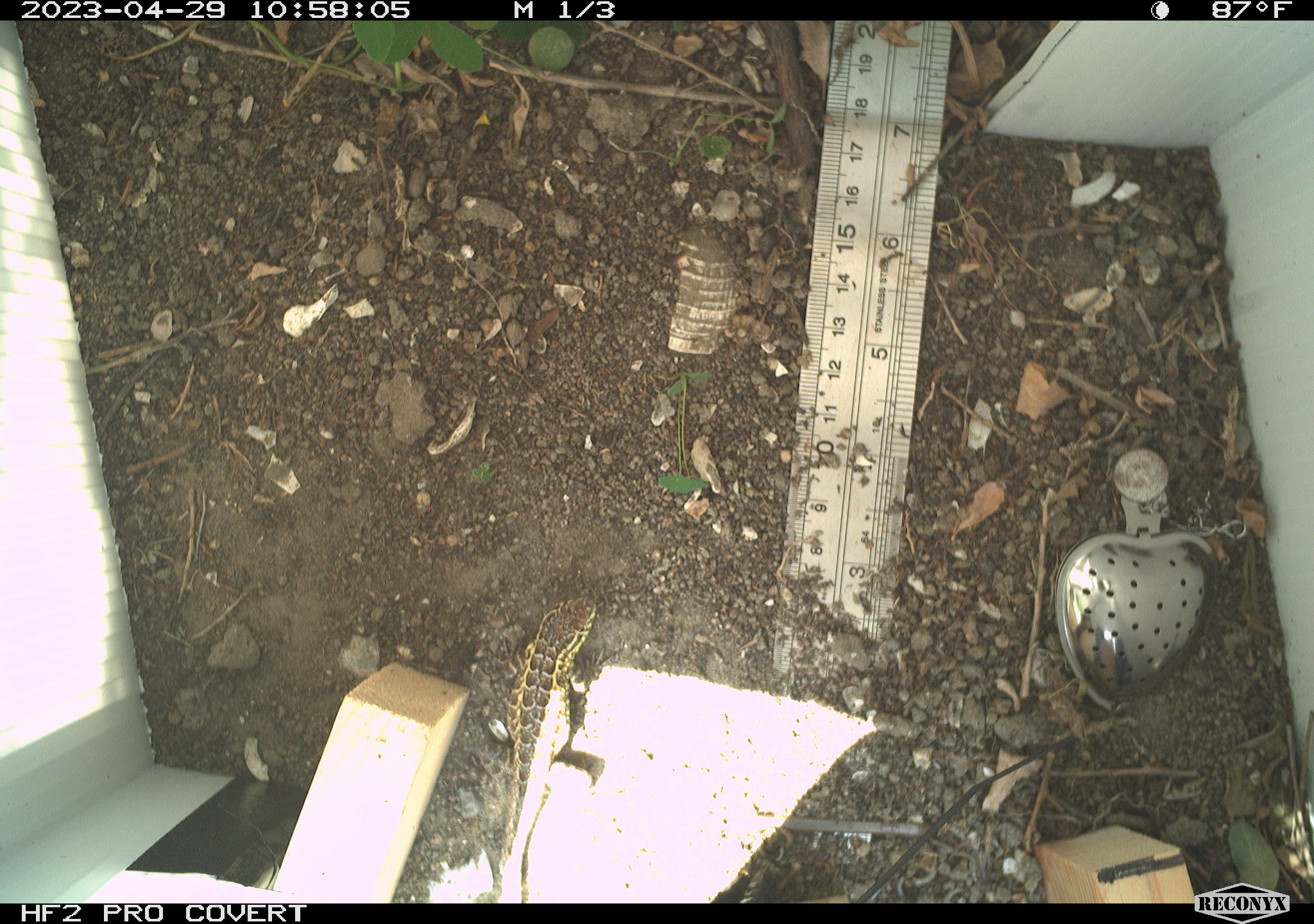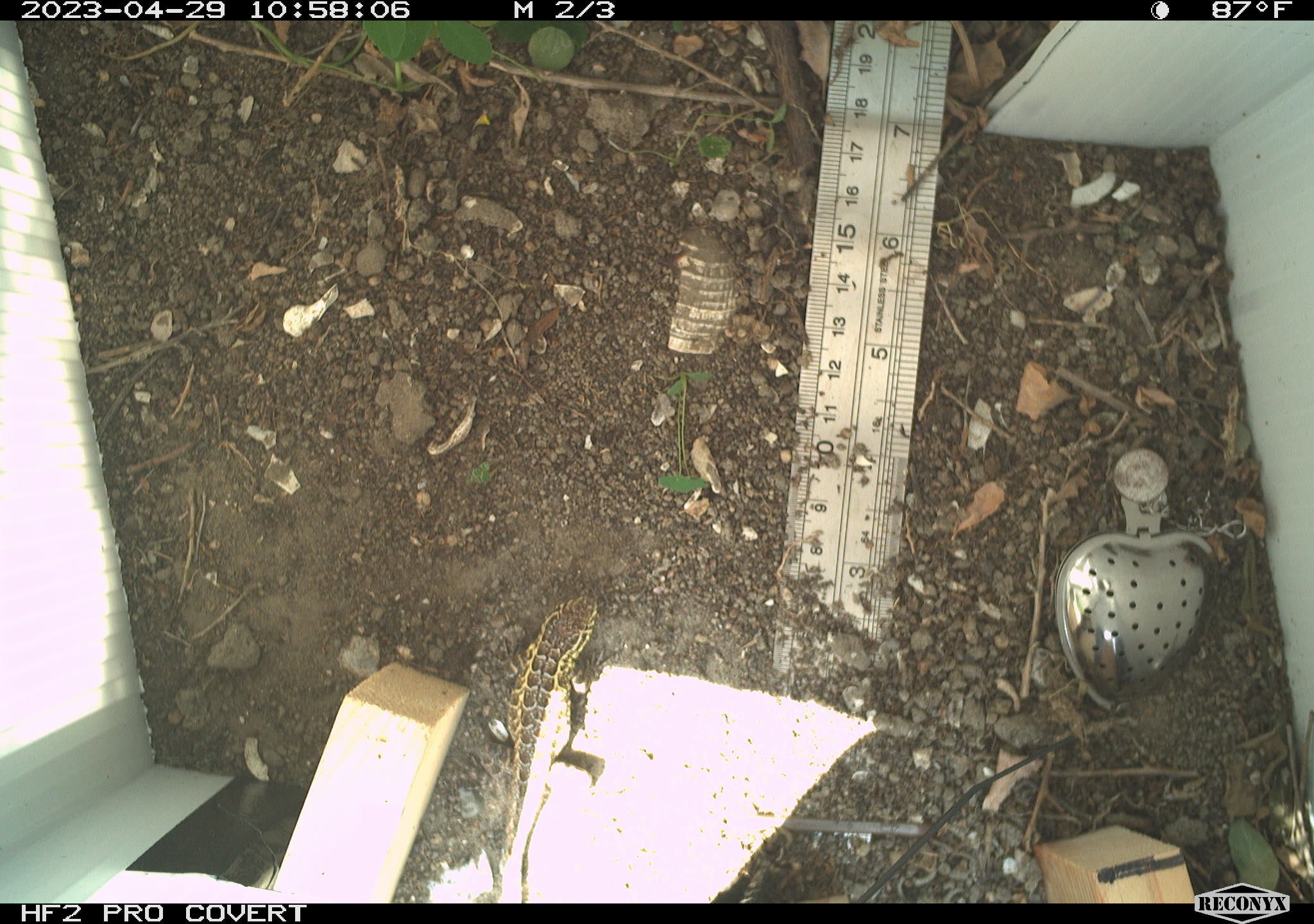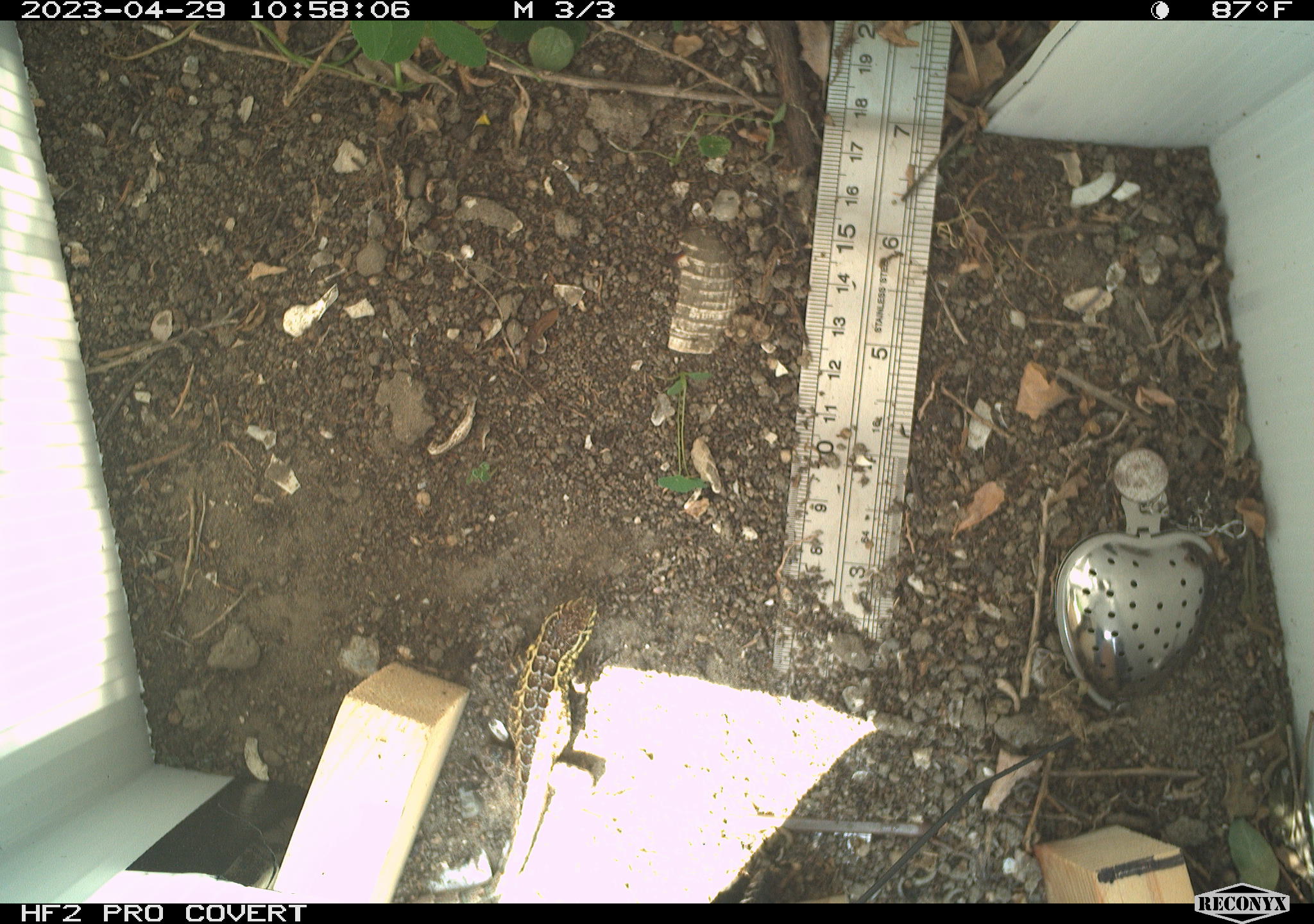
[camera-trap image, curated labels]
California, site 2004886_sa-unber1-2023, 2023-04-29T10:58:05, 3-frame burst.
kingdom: Animalia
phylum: Chordata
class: Reptilia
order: Squamata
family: Phrynosomatidae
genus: Uta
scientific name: Uta stansburiana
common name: common side-blotched lizard